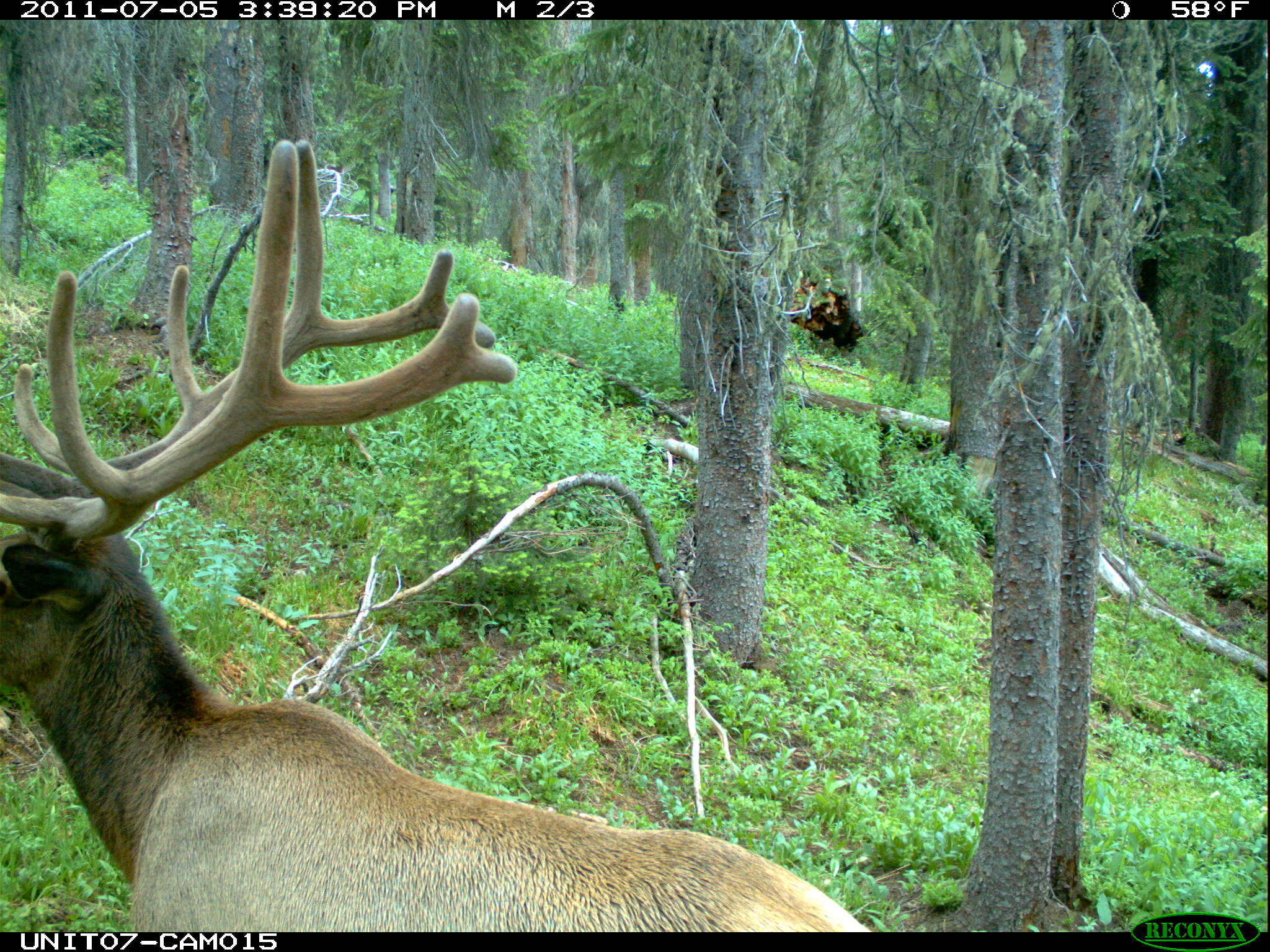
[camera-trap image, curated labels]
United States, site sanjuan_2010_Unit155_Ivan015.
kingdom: Animalia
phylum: Chordata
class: Mammalia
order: Artiodactyla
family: Cervidae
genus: Cervus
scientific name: Cervus elaphus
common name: red deer